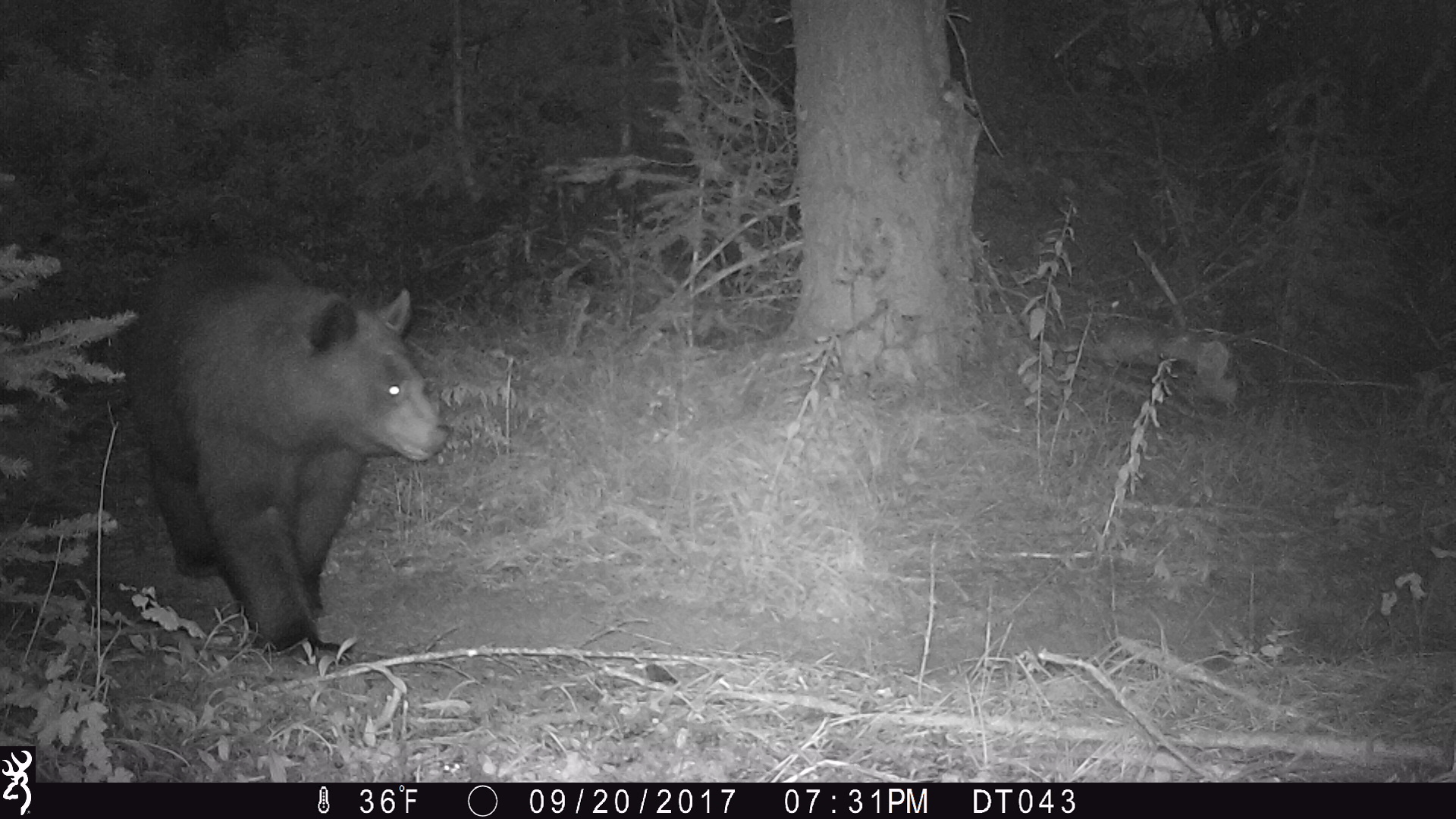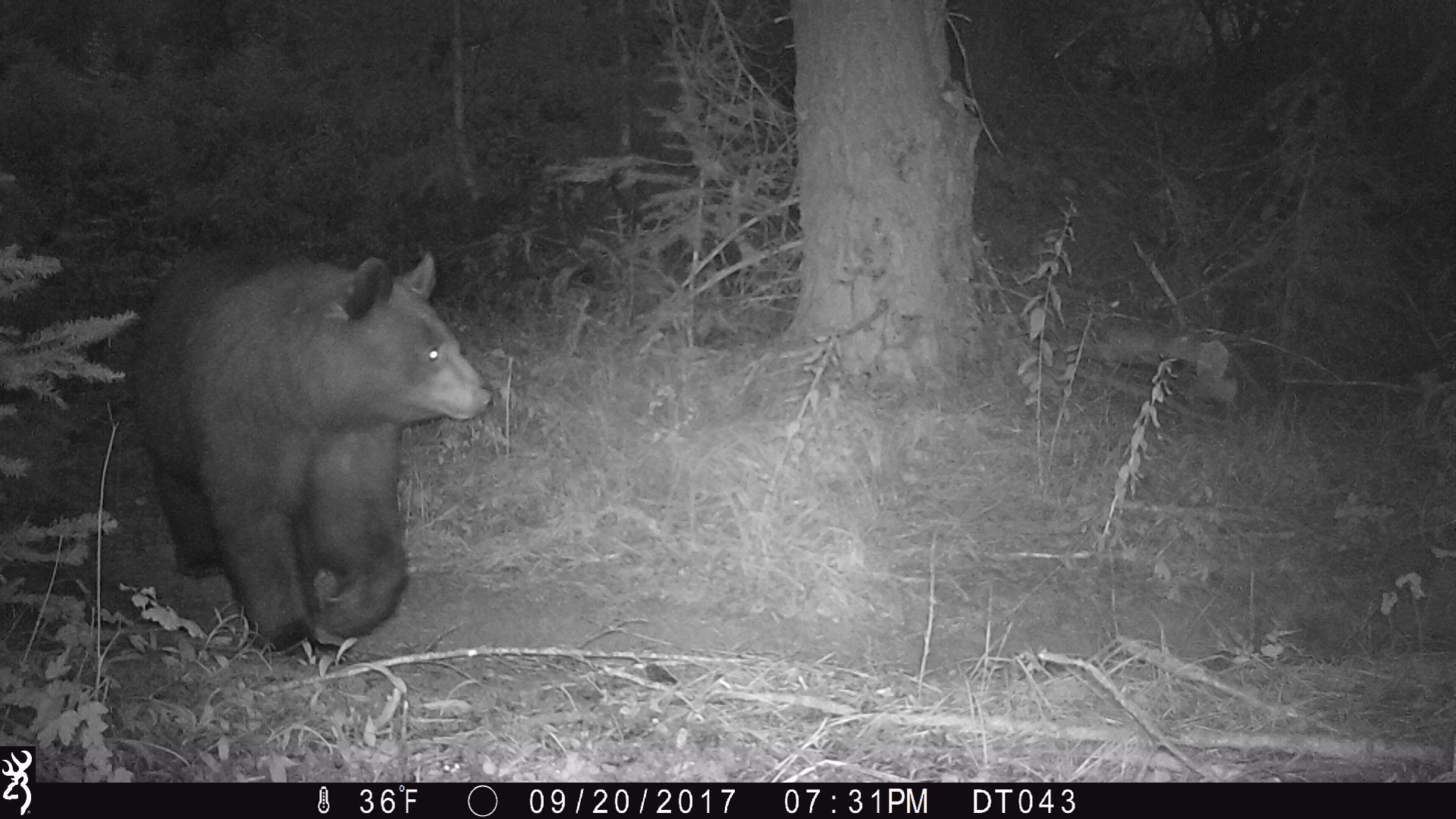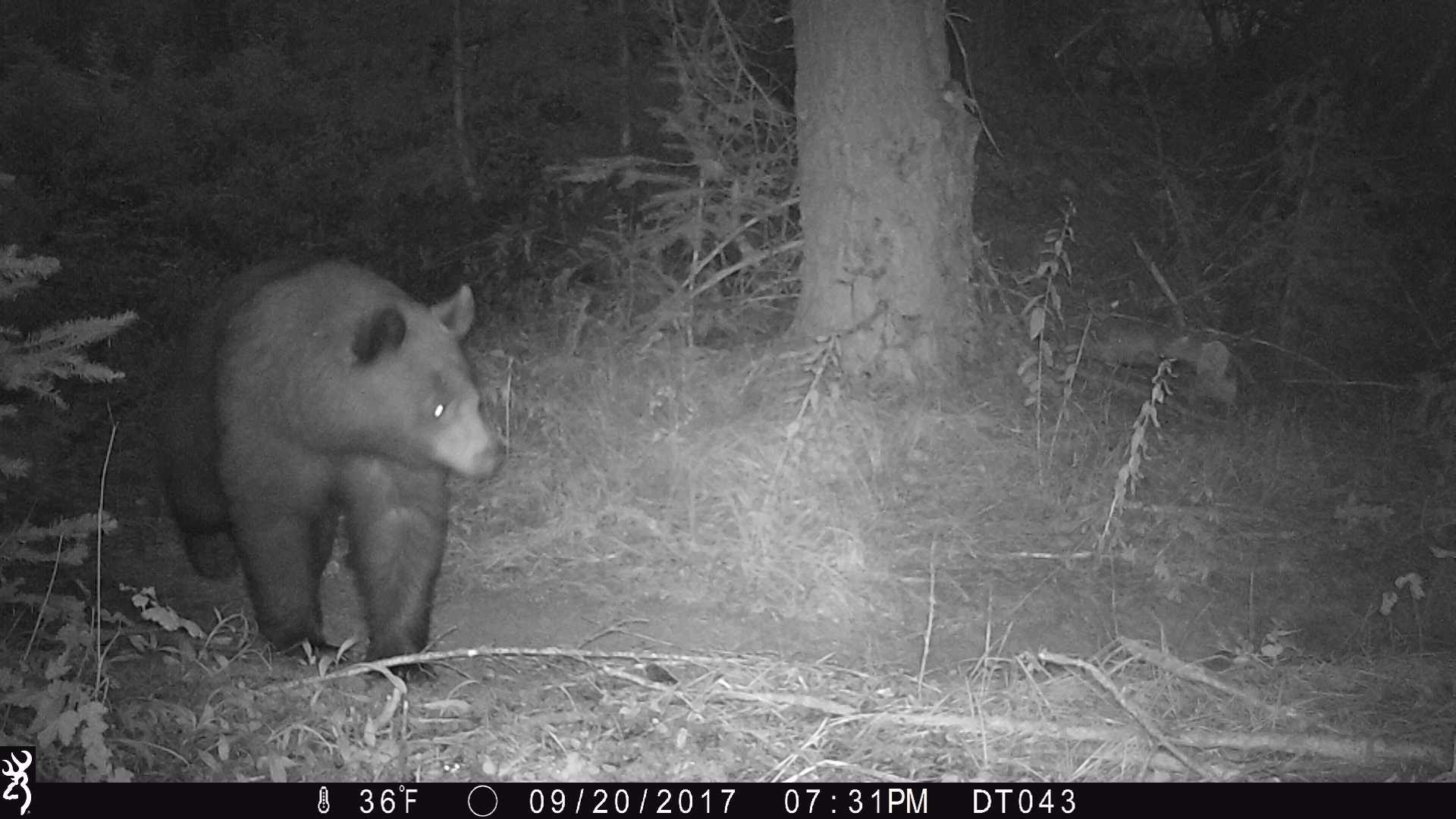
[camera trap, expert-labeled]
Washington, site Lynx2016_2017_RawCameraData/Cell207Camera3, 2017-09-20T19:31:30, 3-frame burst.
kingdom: Animalia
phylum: Chordata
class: Mammalia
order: Carnivora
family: Ursidae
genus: Ursus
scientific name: Ursus americanus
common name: american black bear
Ursus americanus (american black bear). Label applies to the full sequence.